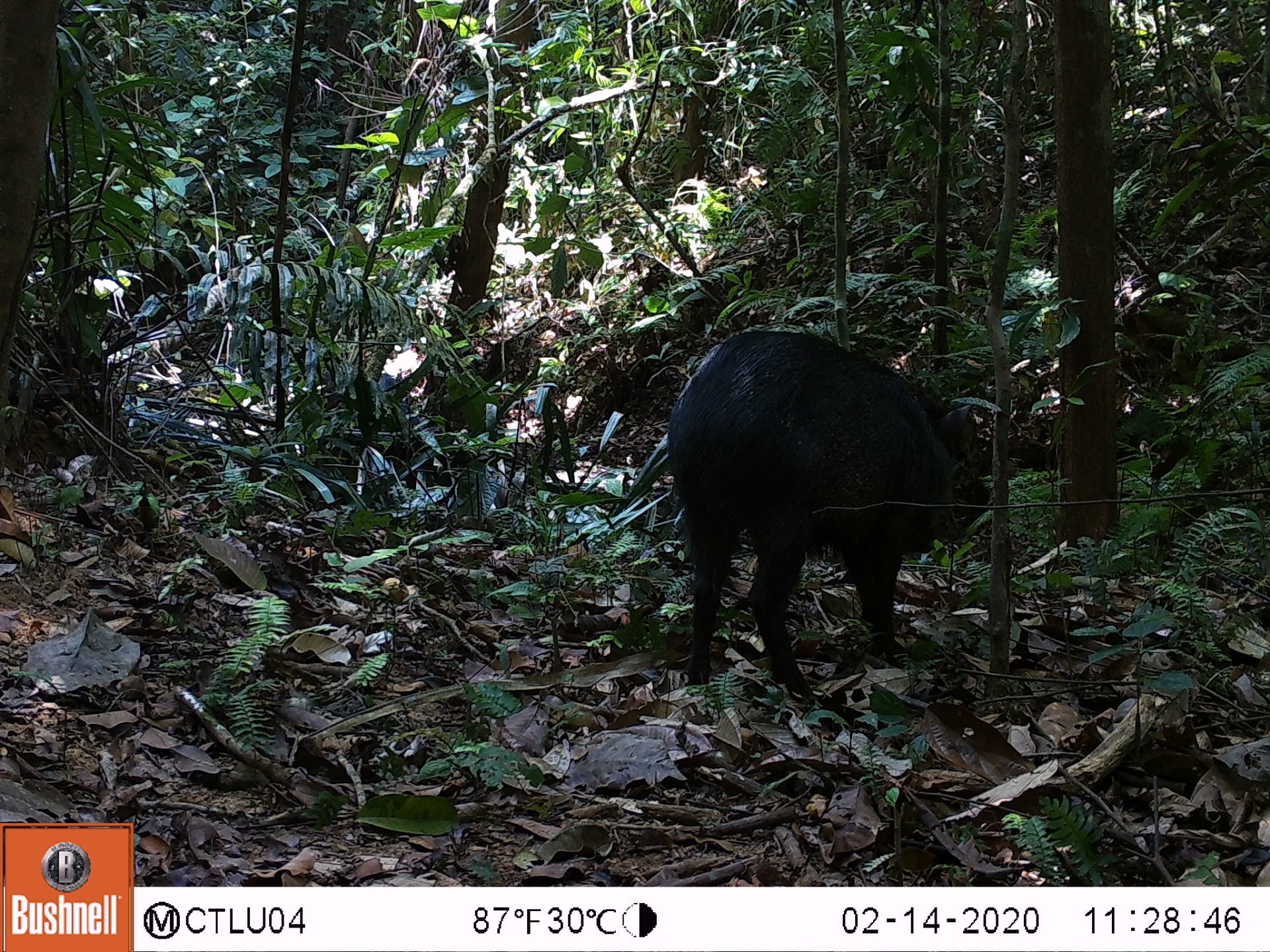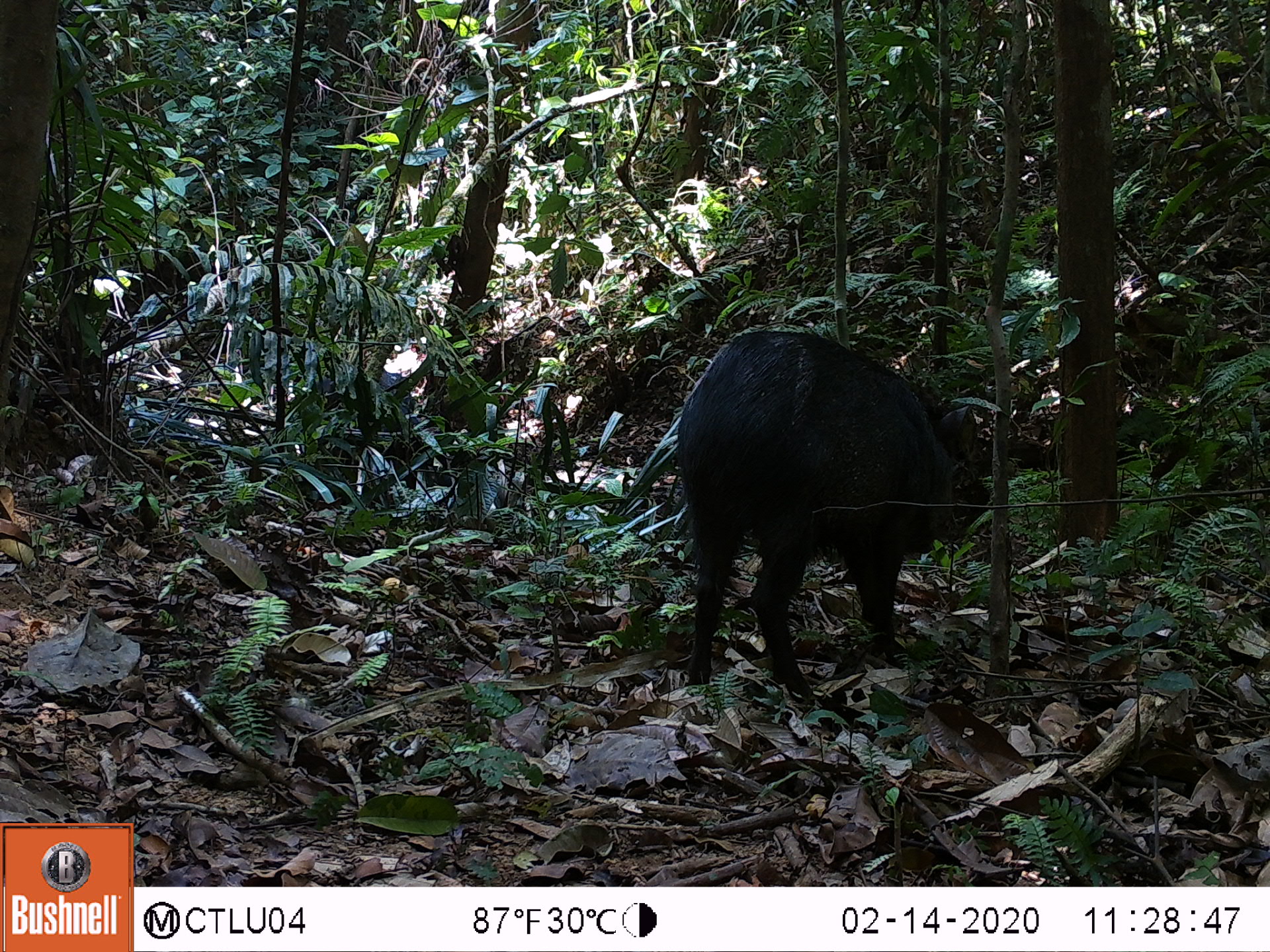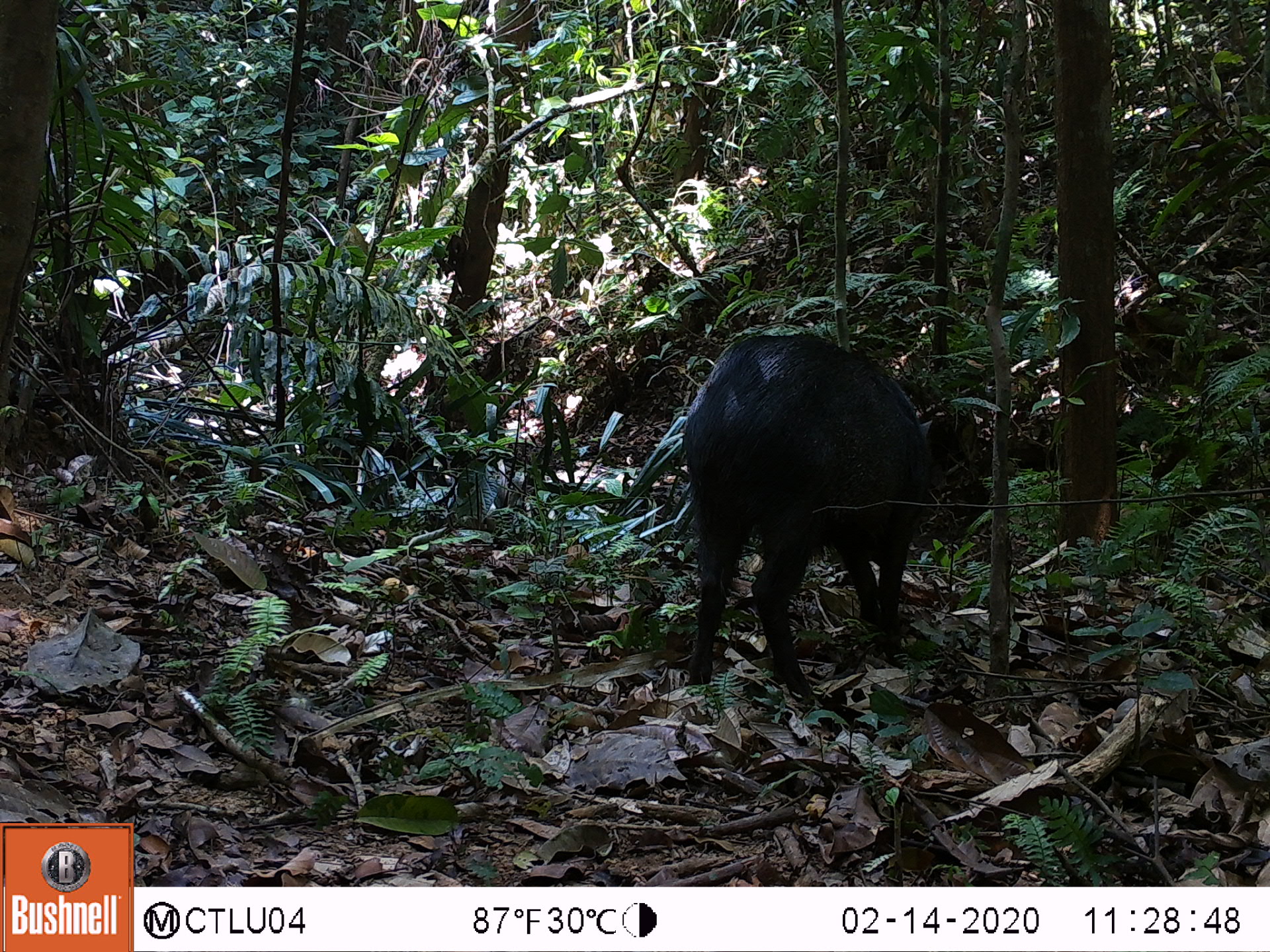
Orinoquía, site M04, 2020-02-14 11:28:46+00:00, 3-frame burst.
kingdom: Animalia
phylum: Chordata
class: Mammalia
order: Artiodactyla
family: Tayassuidae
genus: Pecari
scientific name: Pecari tajacu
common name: collared peccary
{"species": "collared peccary (Pecari tajacu)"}